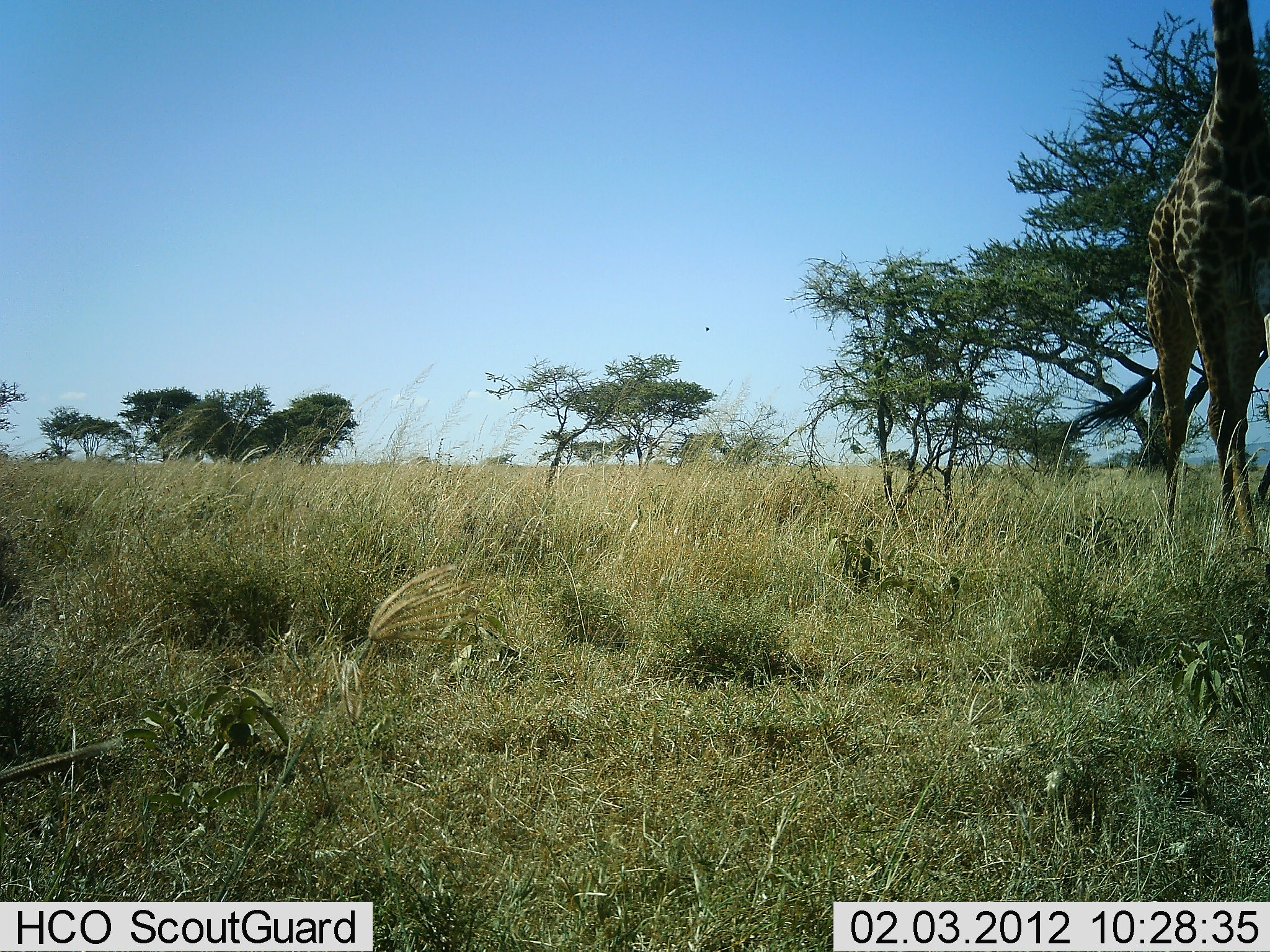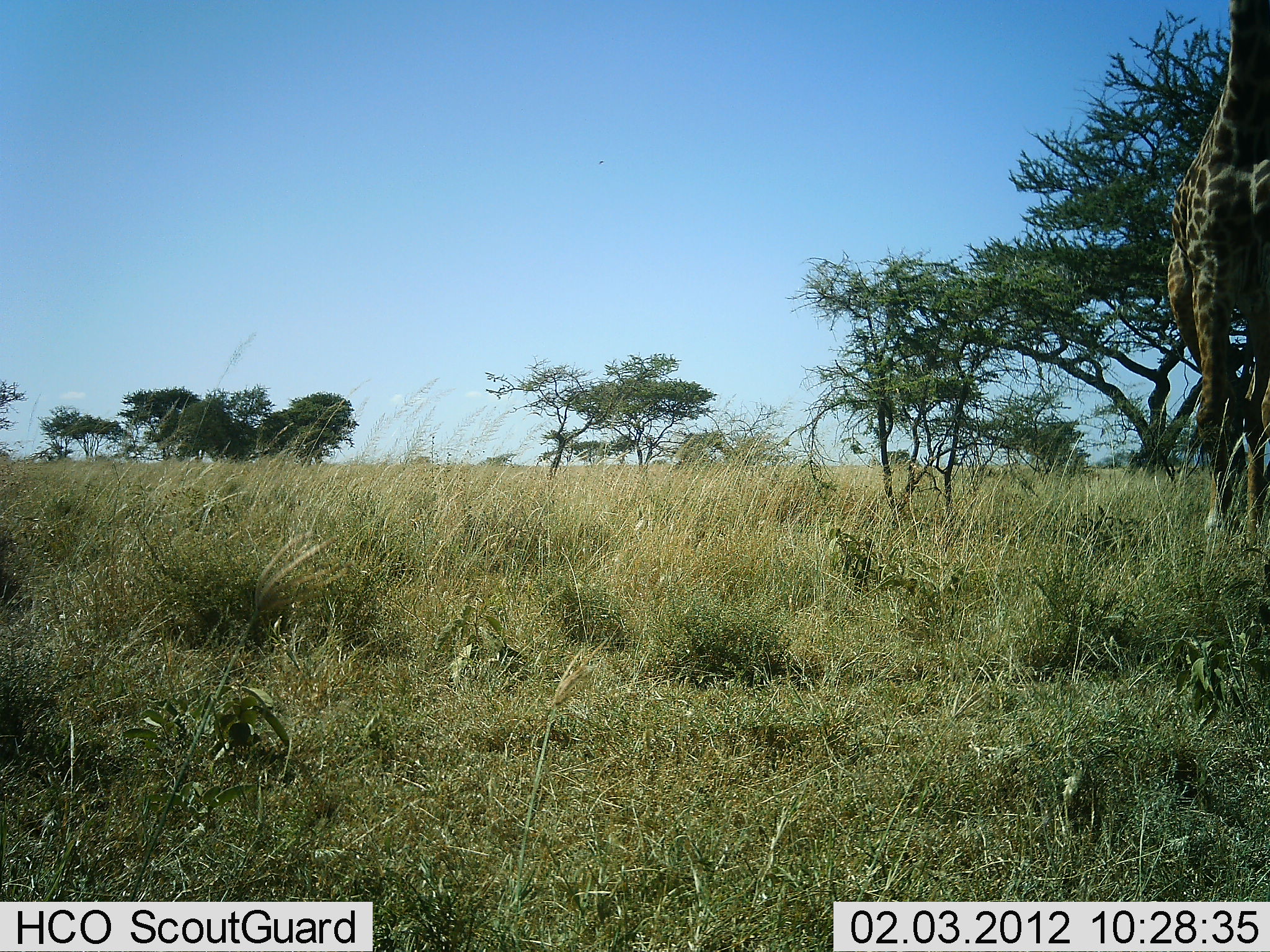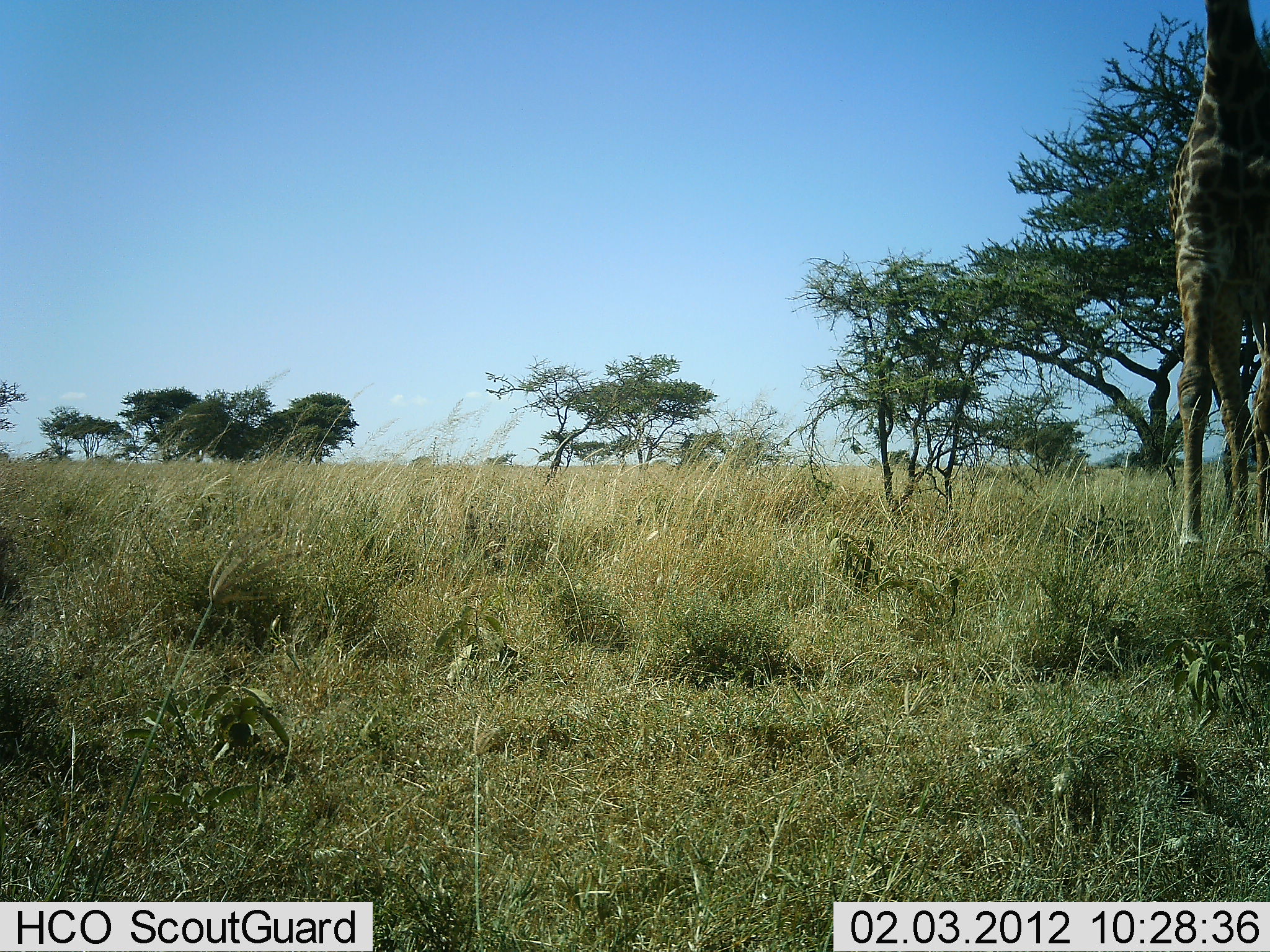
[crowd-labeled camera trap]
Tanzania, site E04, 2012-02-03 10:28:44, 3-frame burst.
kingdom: Animalia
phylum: Chordata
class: Mammalia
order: Artiodactyla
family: Giraffidae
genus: Giraffa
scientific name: Giraffa camelopardalis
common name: giraffe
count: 1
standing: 47%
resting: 0%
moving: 50%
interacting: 0%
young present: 0%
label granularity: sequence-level